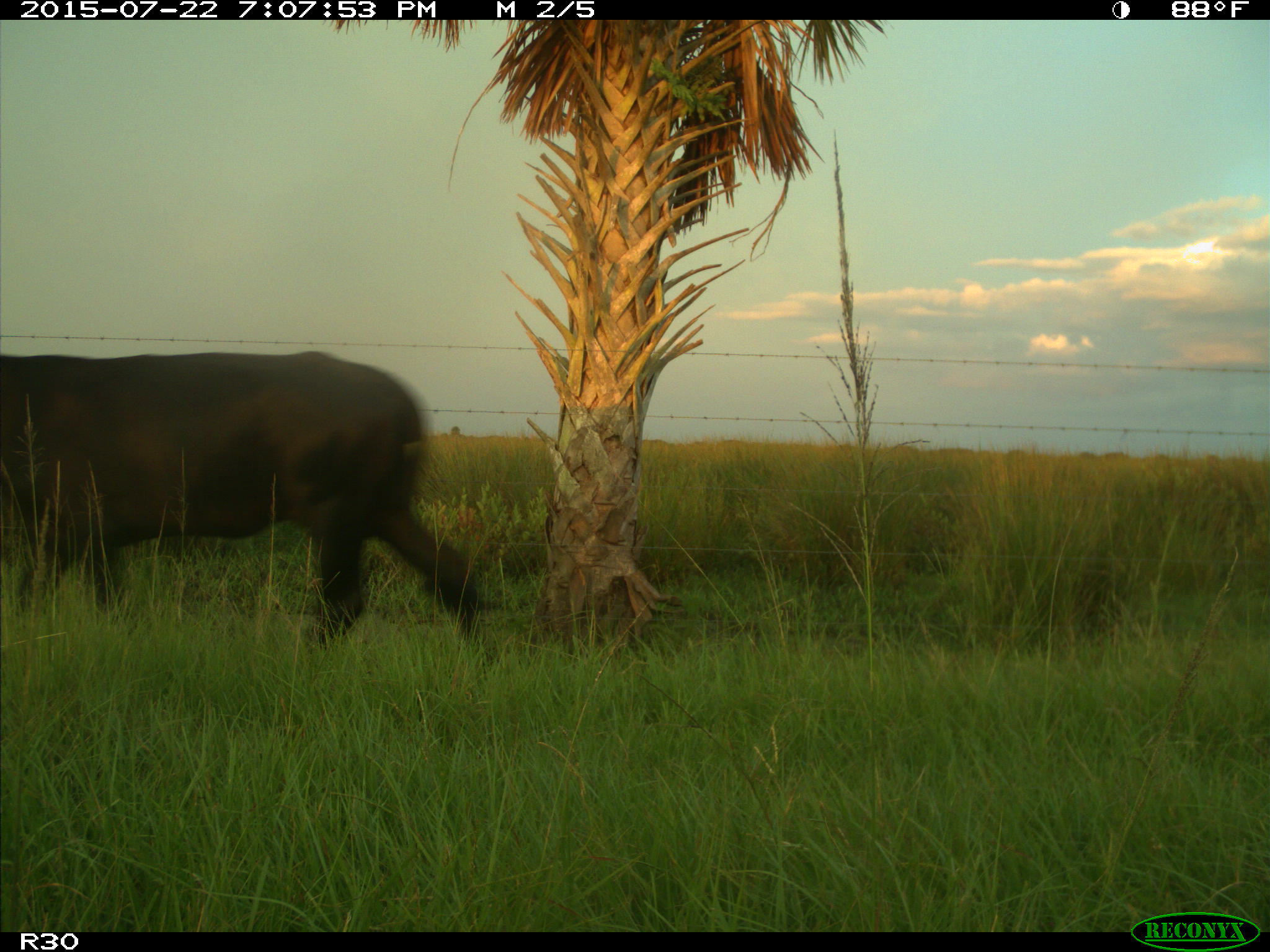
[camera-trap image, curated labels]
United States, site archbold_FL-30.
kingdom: Animalia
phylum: Chordata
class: Mammalia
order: Artiodactyla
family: Bovidae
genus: Bos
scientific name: Bos taurus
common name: domestic cow